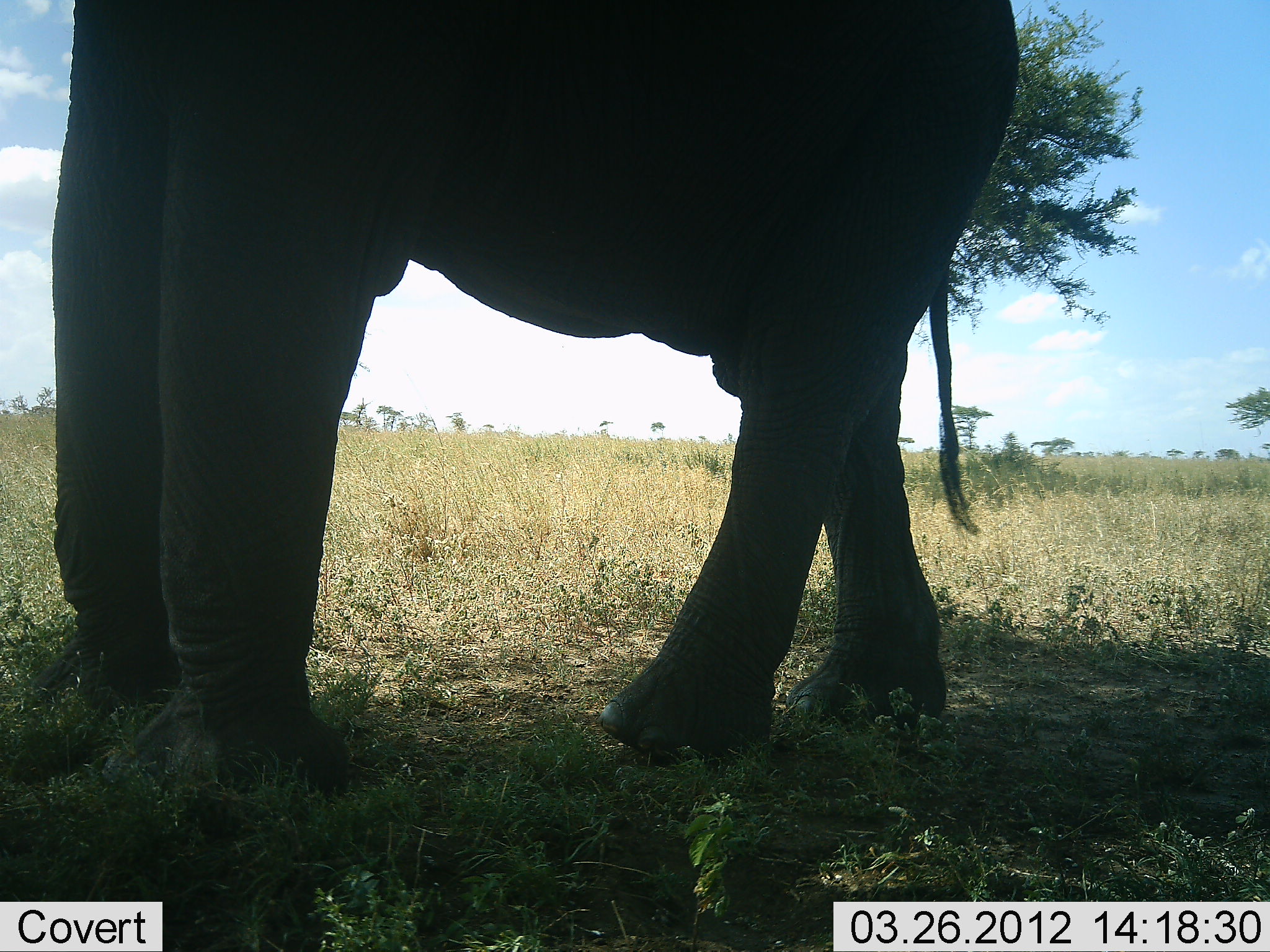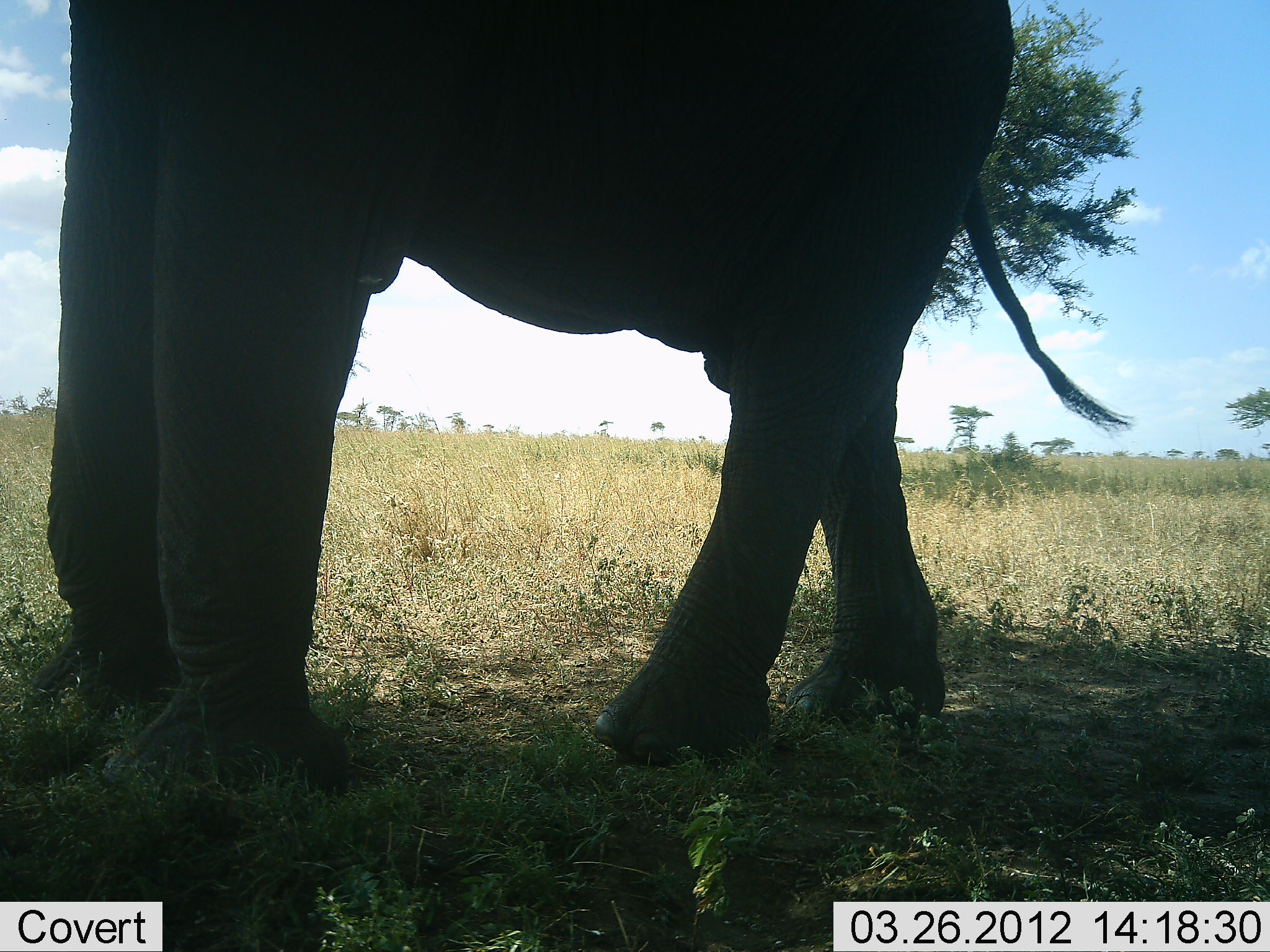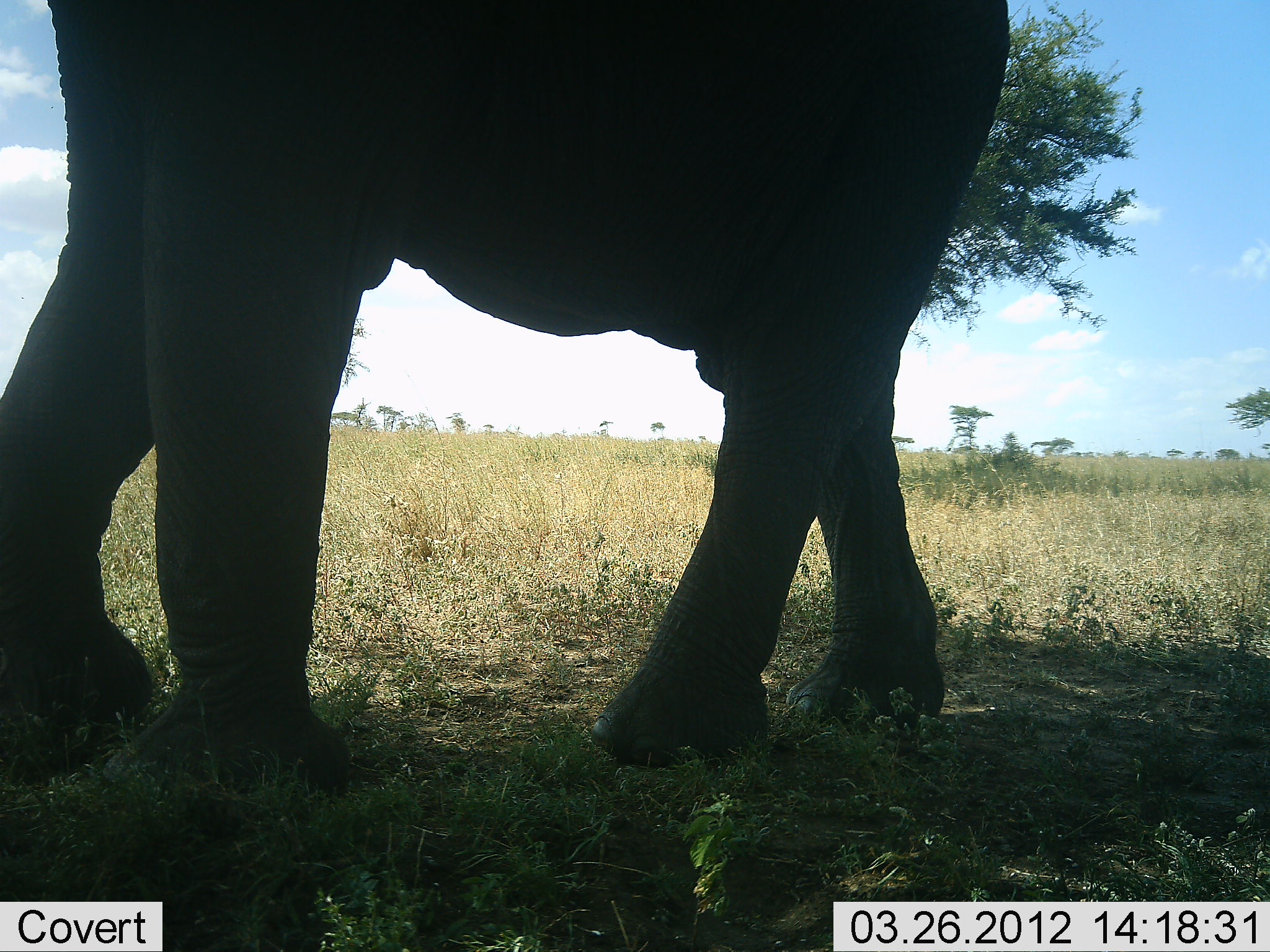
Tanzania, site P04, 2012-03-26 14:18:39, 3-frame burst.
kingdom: Animalia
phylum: Chordata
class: Mammalia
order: Proboscidea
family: Elephantidae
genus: Loxodonta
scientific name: Loxodonta africana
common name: african bush elephant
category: elephant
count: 1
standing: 67%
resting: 0%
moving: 28%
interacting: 0%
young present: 0%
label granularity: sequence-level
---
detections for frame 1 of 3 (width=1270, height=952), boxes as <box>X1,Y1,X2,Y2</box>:
animal: <box>50,2,1023,809</box>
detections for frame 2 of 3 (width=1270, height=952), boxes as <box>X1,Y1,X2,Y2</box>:
animal: <box>20,0,1135,807</box>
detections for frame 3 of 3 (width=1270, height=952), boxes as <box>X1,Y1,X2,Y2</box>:
animal: <box>2,2,1011,804</box>